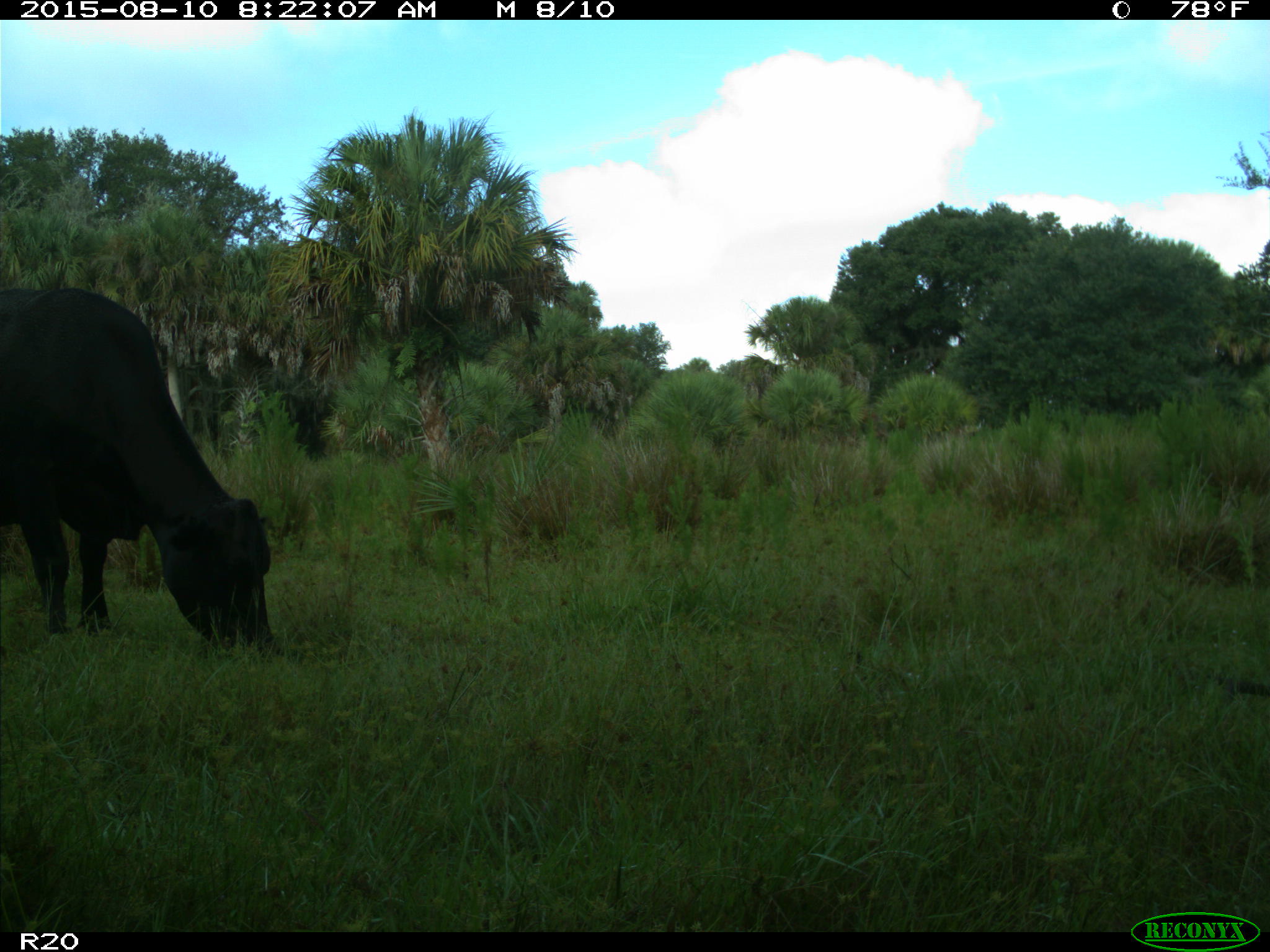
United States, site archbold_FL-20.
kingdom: Animalia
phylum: Chordata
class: Mammalia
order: Artiodactyla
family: Bovidae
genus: Bos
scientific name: Bos taurus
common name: domestic cow